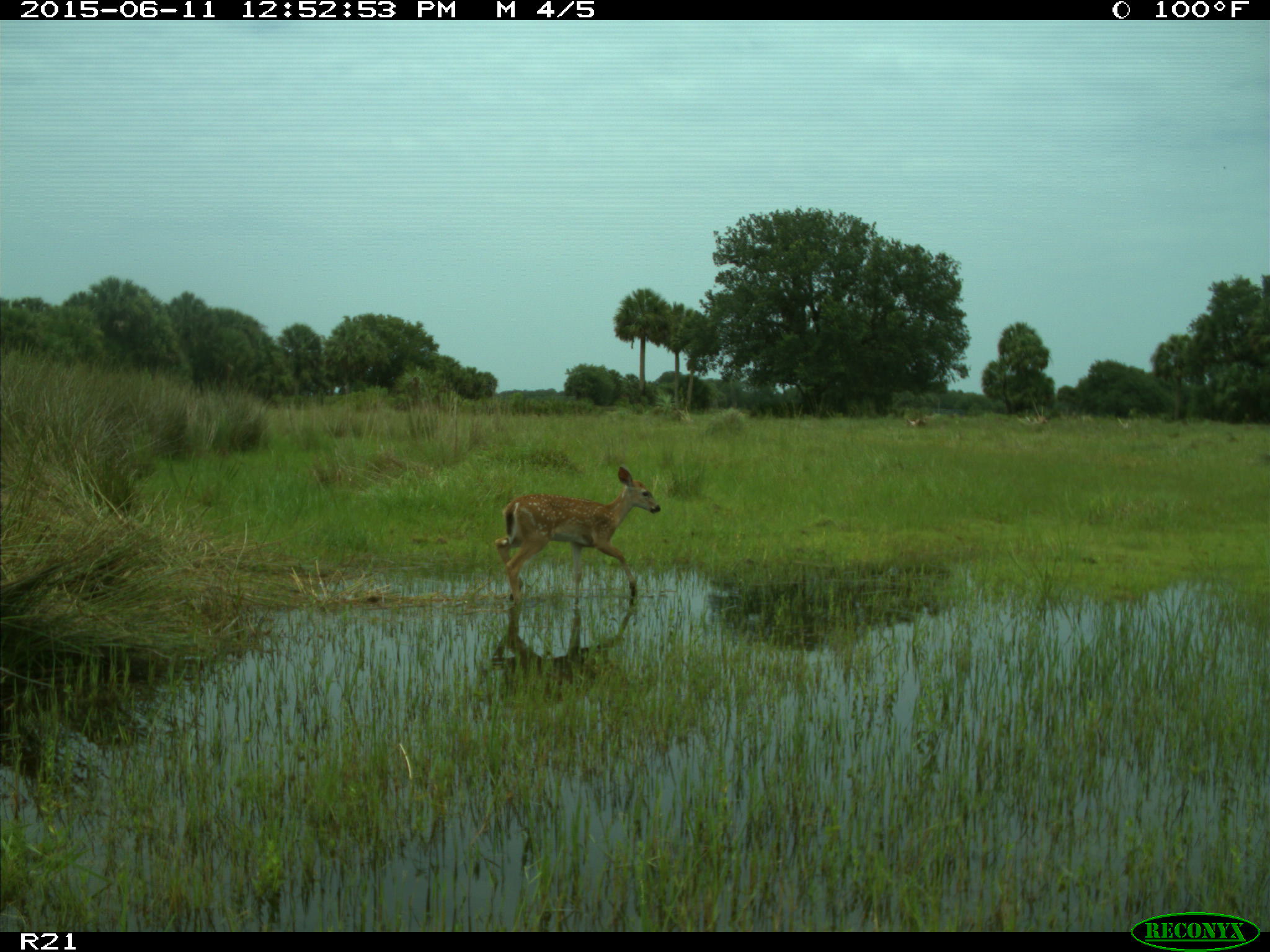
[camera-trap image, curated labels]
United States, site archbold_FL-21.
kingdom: Animalia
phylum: Chordata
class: Mammalia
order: Artiodactyla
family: Cervidae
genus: Odocoileus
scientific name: Odocoileus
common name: deer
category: unidentified deer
Unidentified deer (deer) (Odocoileus).